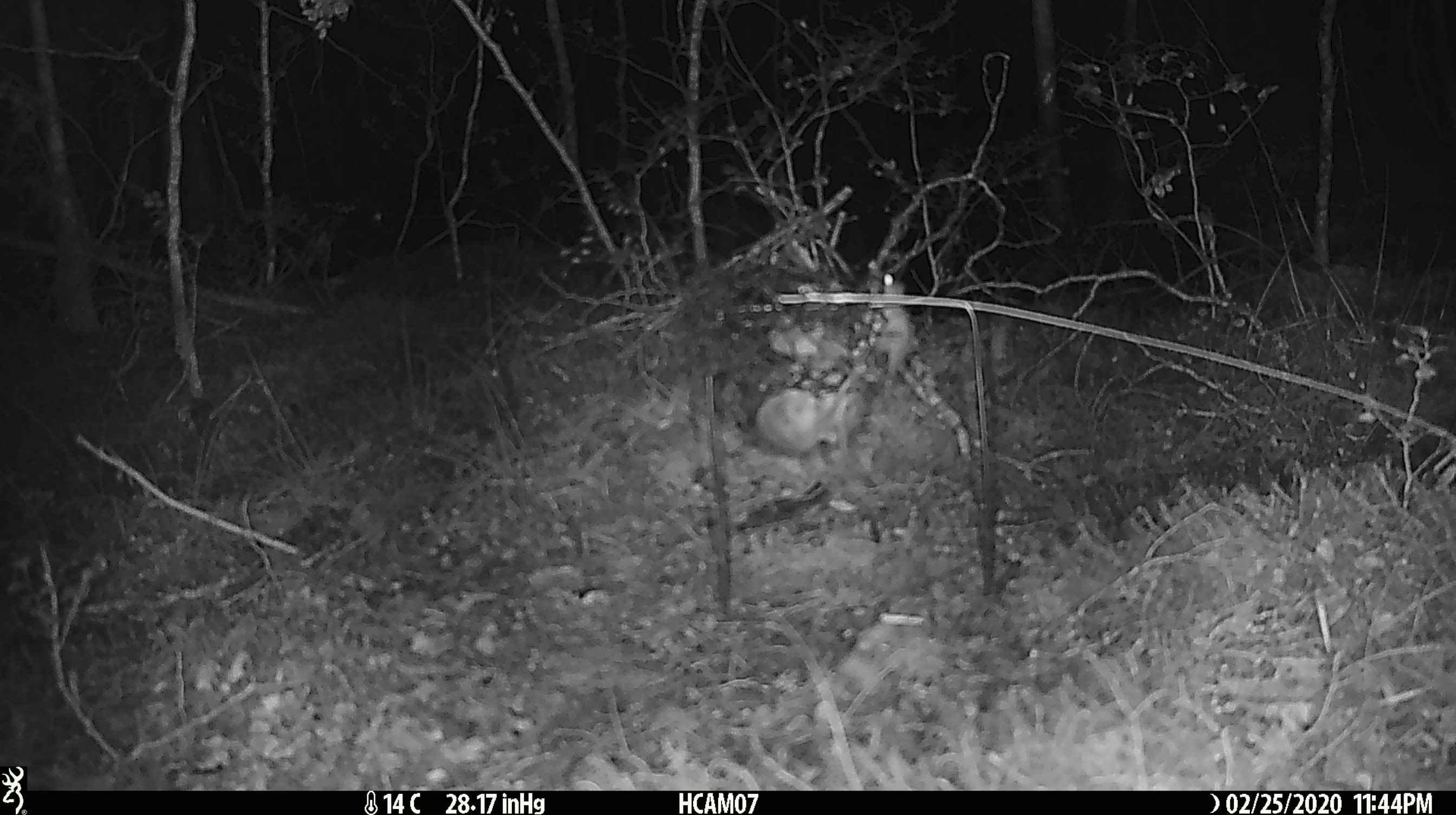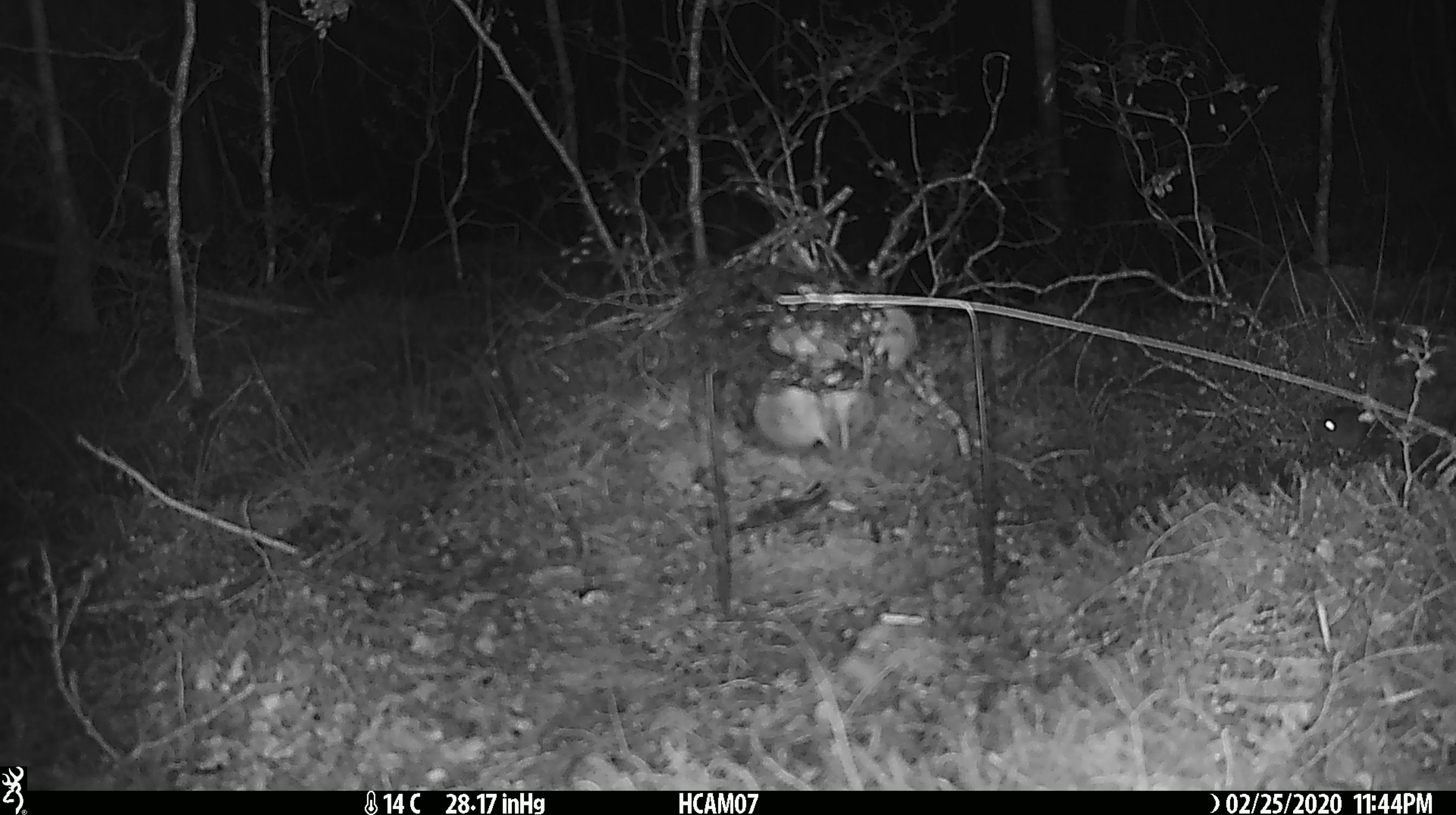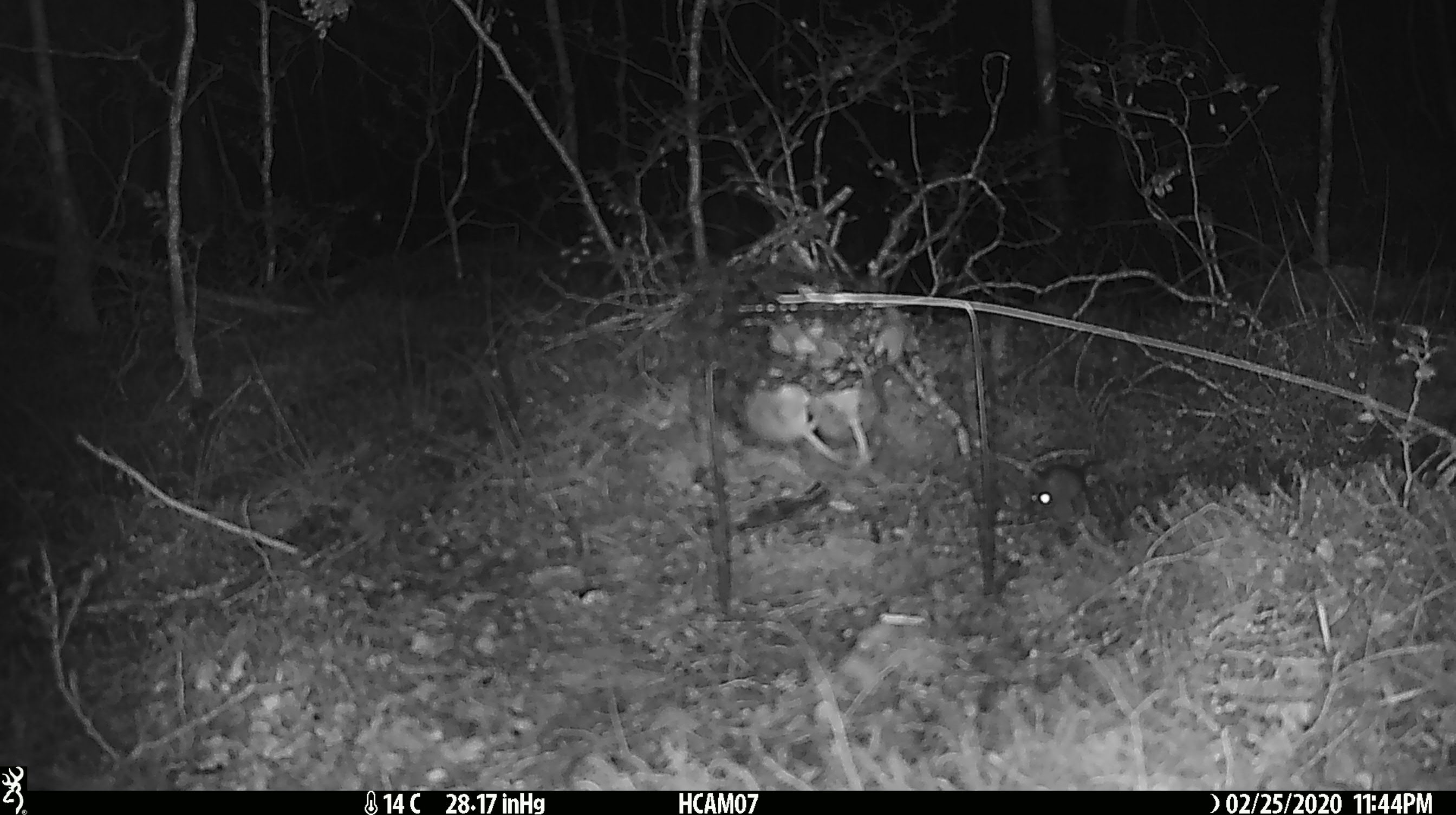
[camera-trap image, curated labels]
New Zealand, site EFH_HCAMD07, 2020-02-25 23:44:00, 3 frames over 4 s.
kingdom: Animalia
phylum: Chordata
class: Mammalia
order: Rodentia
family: Muridae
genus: Mus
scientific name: Mus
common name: mouse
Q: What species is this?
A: Mouse (Mus).